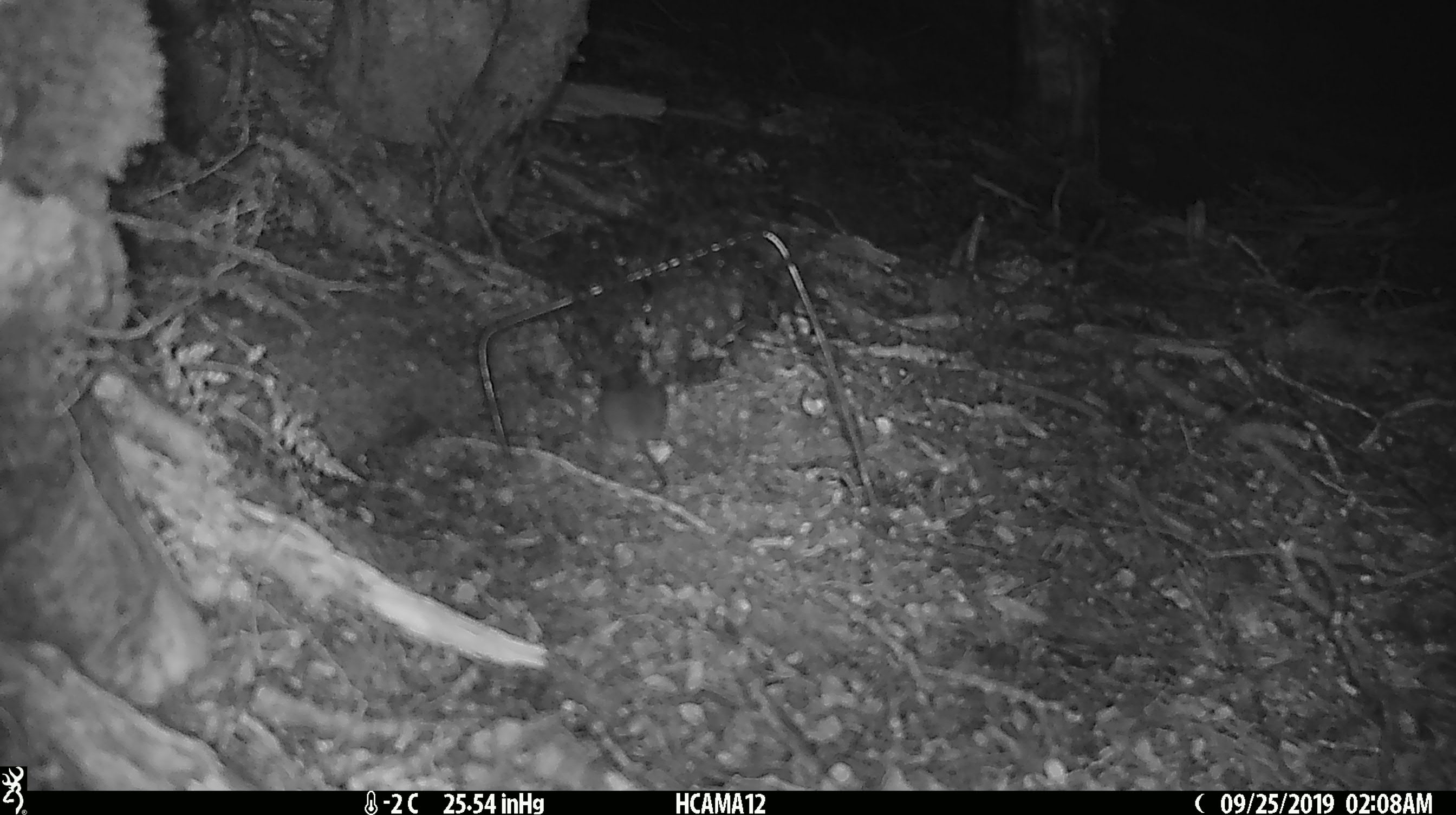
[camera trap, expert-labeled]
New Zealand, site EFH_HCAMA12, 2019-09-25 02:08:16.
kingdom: Animalia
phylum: Chordata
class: Mammalia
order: Rodentia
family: Muridae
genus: Mus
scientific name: Mus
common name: mouse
Mouse (Mus).